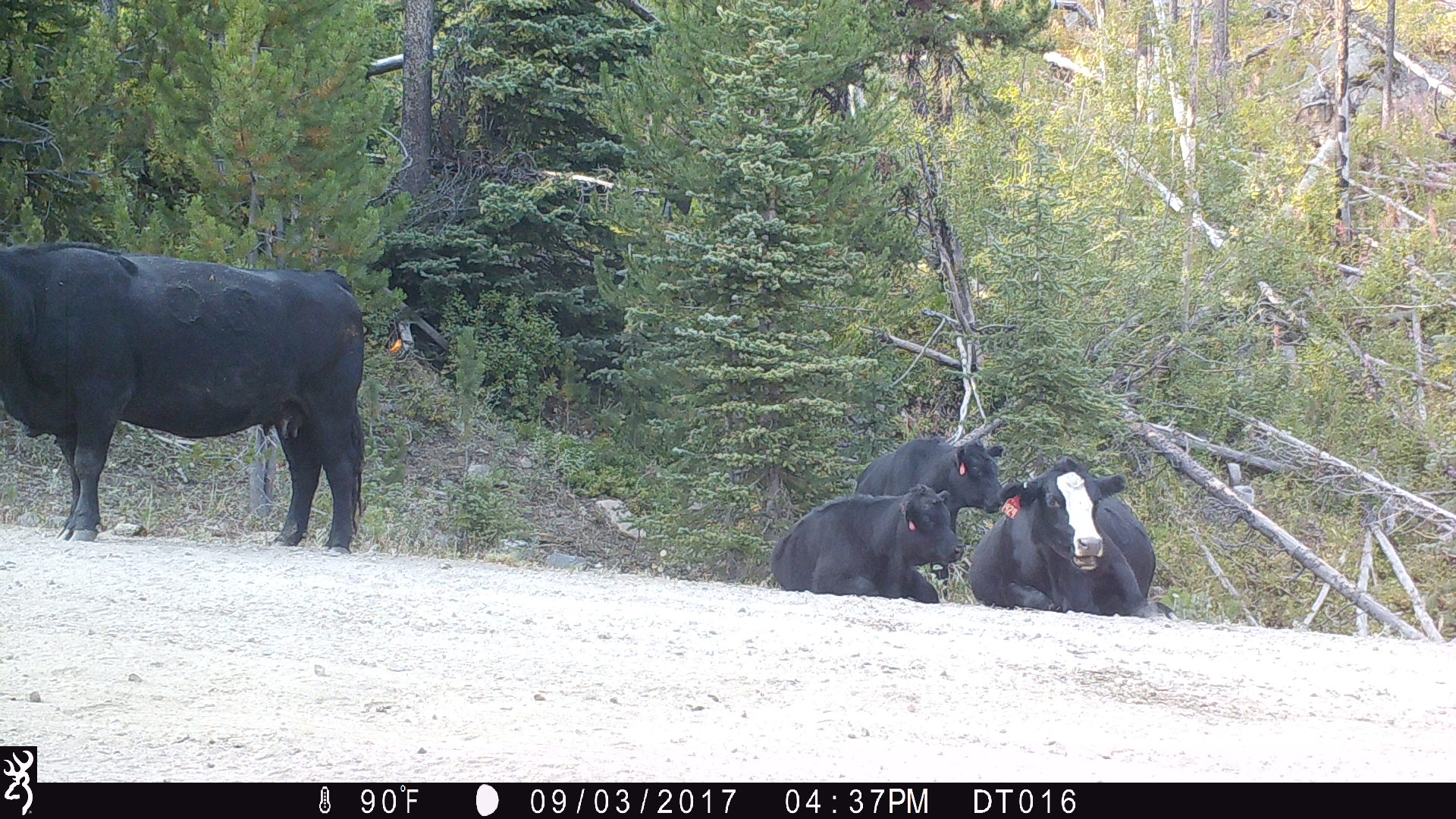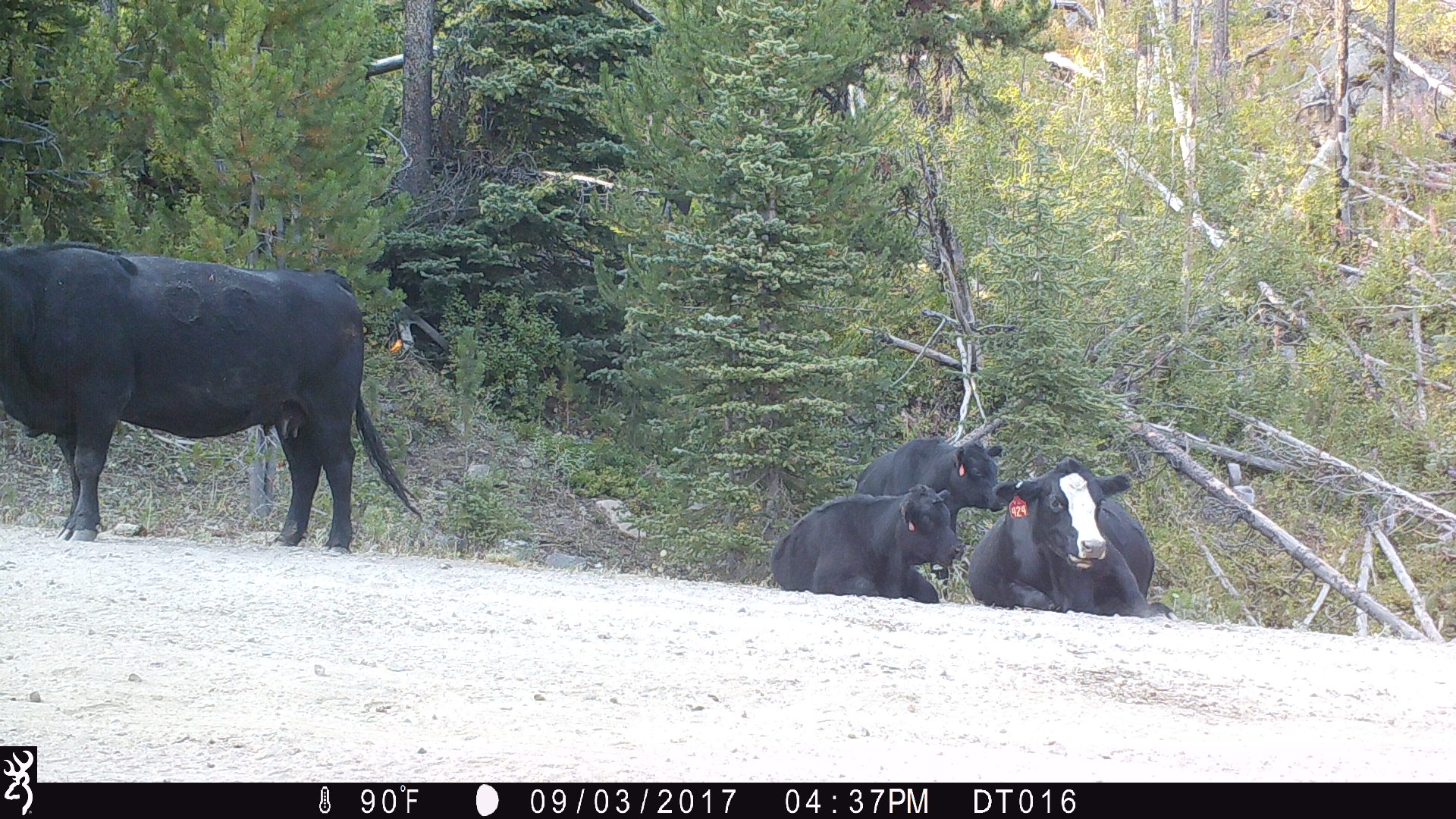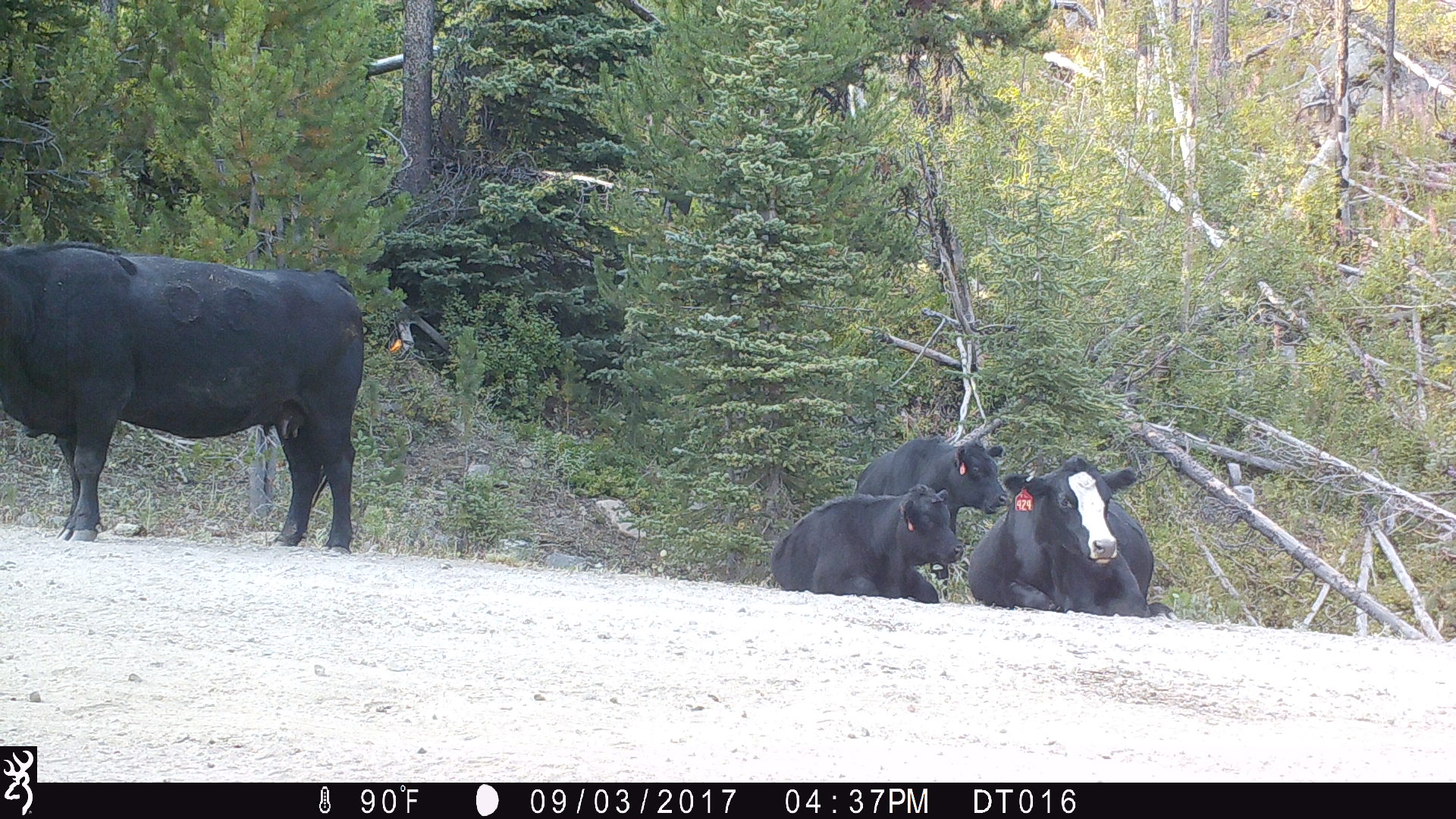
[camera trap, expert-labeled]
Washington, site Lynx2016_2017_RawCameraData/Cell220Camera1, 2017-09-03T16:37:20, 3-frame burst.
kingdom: Animalia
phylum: Chordata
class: Mammalia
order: Artiodactyla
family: Bovidae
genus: Bos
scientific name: Bos taurus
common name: domestic cattle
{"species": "domestic cattle (Bos taurus)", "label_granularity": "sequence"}